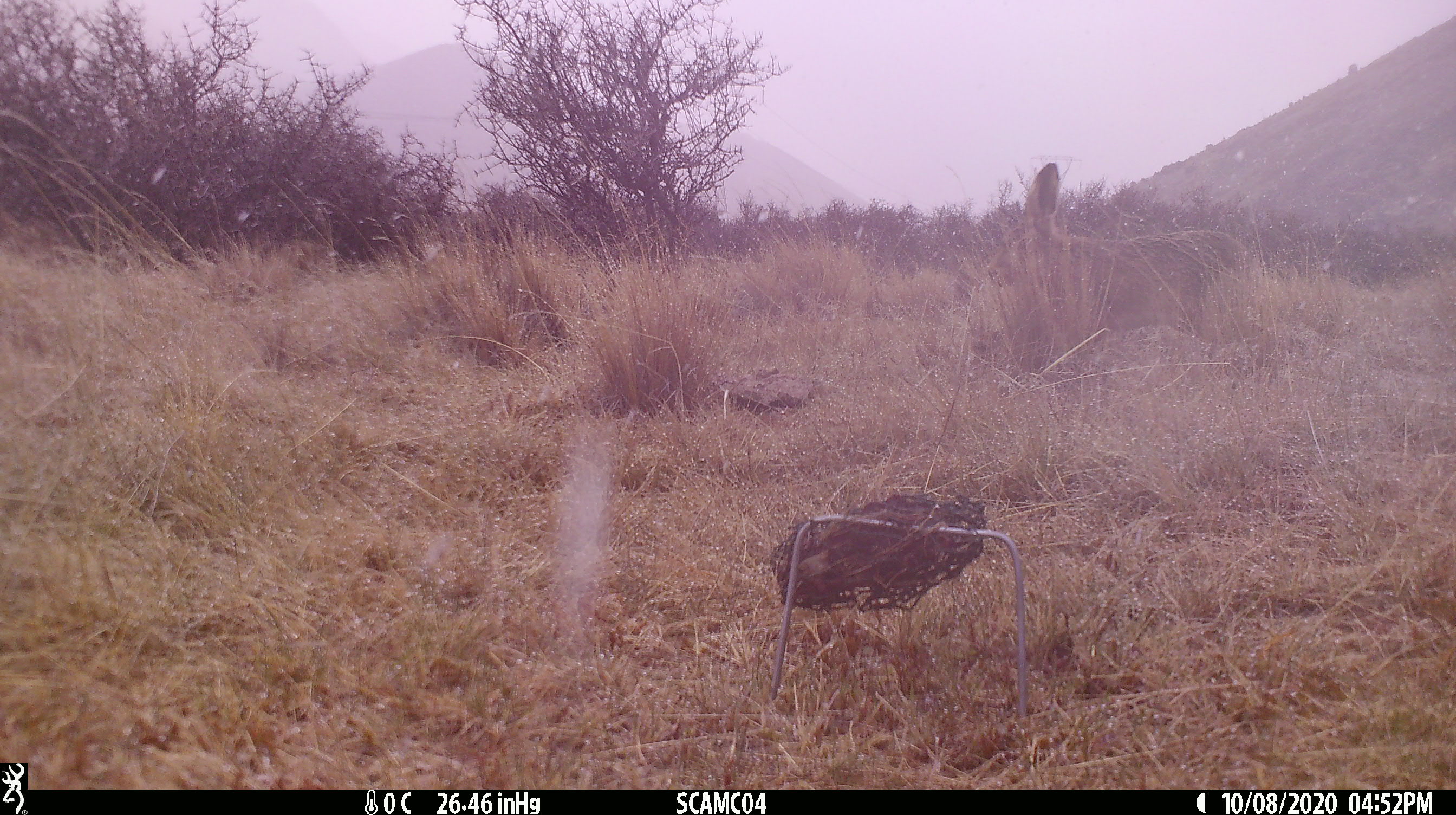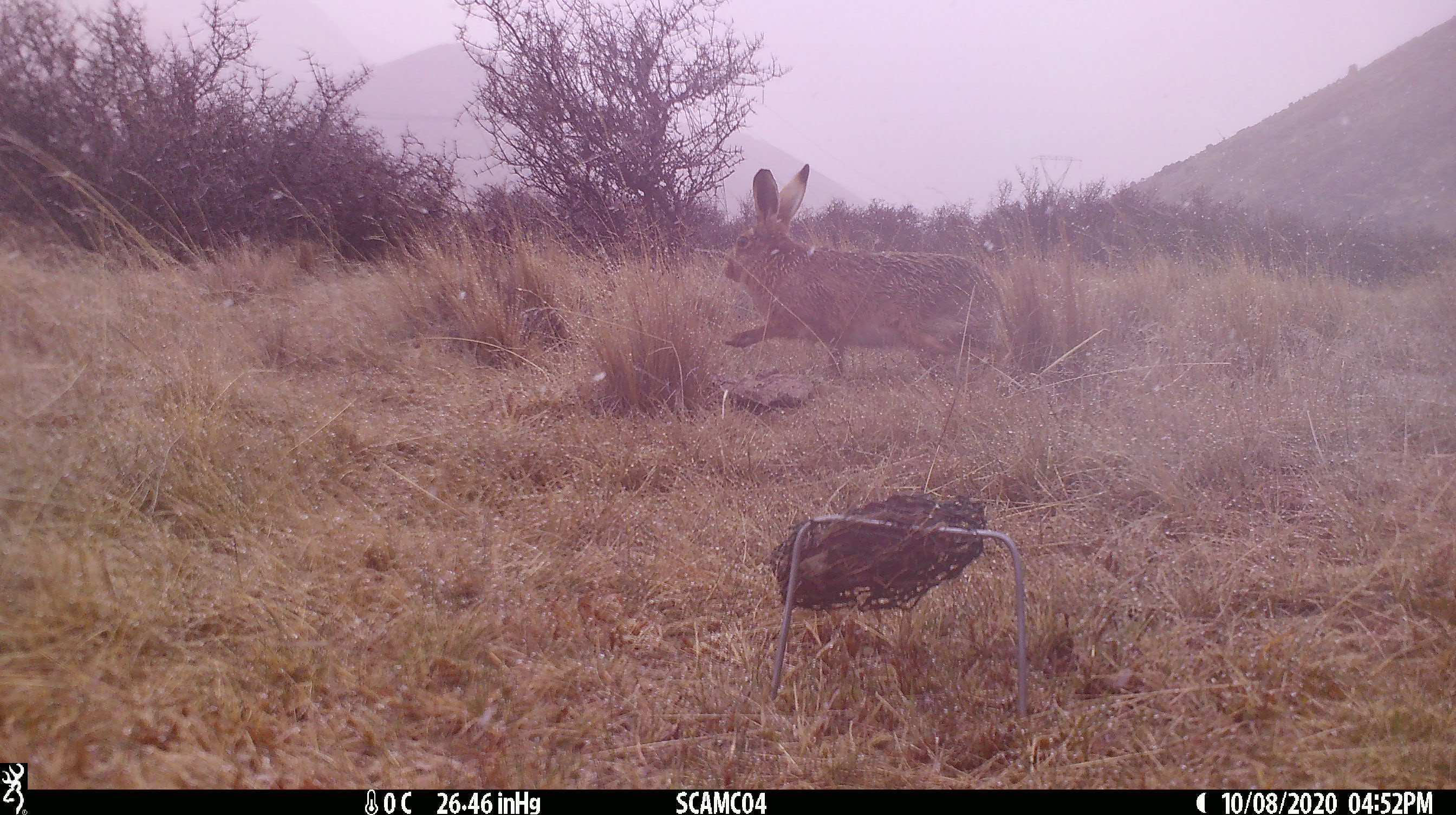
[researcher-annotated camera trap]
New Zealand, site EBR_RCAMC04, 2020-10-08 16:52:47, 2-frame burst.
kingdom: Animalia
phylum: Chordata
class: Mammalia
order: Lagomorpha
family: Leporidae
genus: Lepus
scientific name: Lepus europaeus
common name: brown hare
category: hare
Hare (brown hare) (Lepus europaeus).